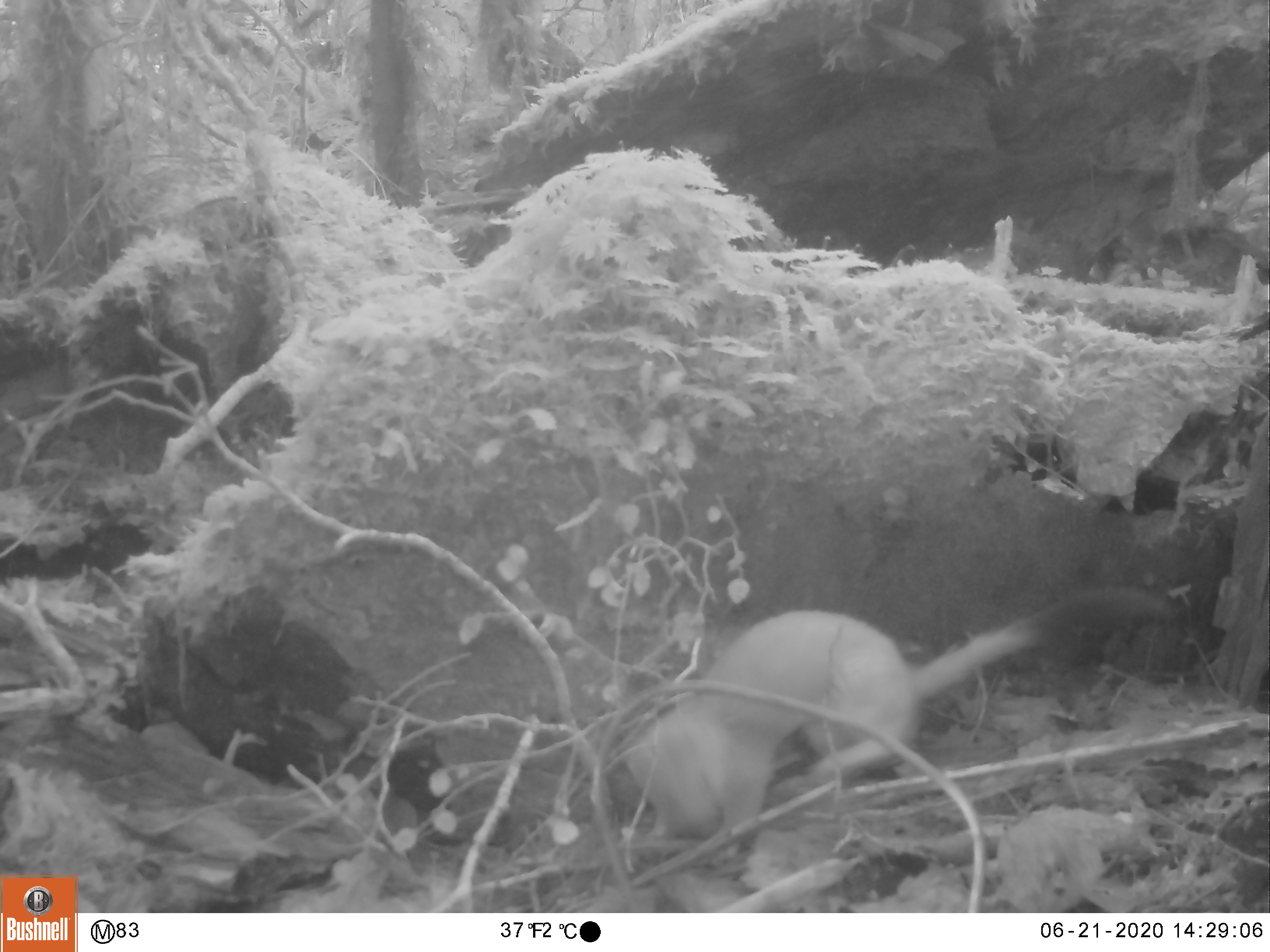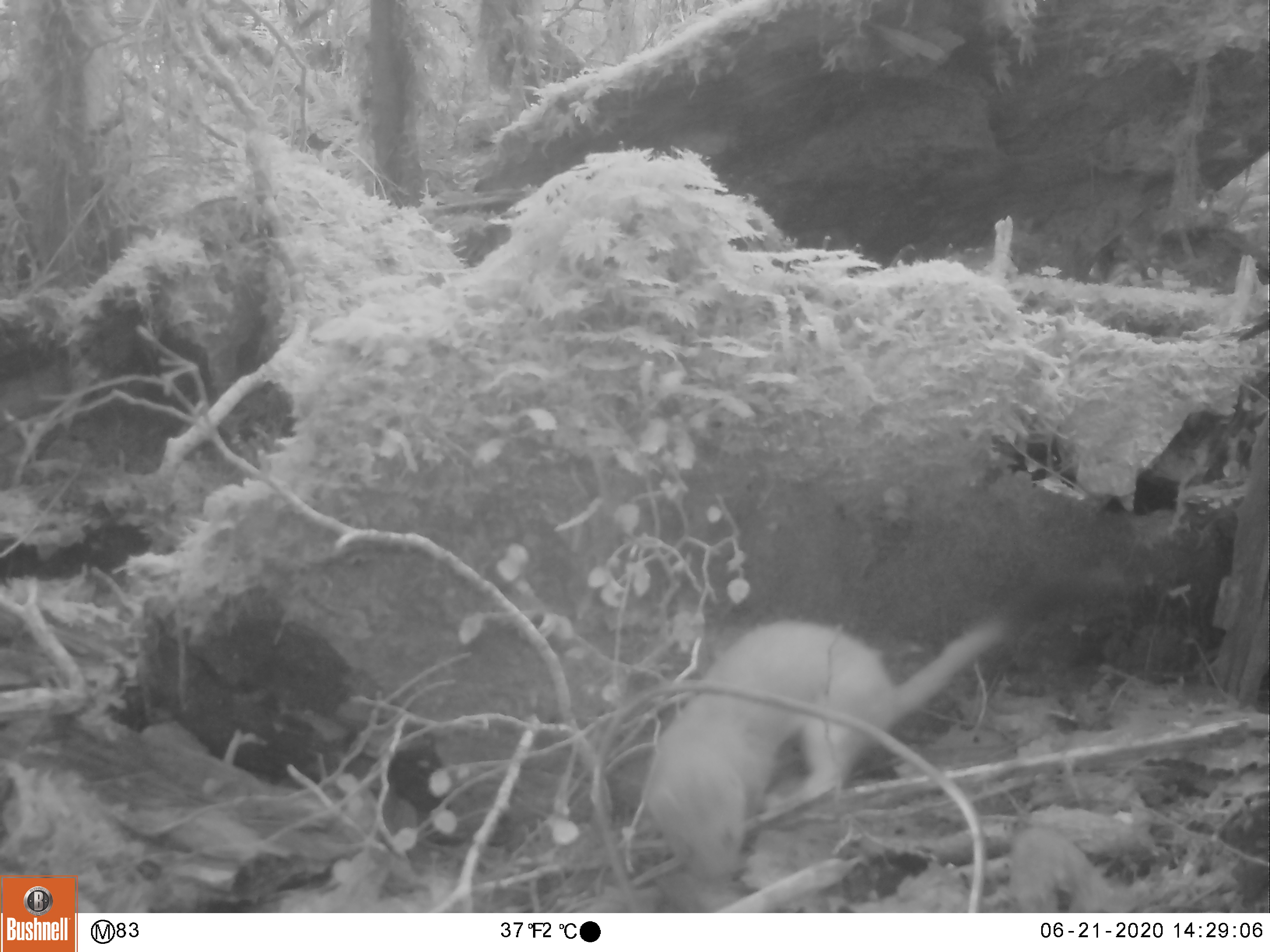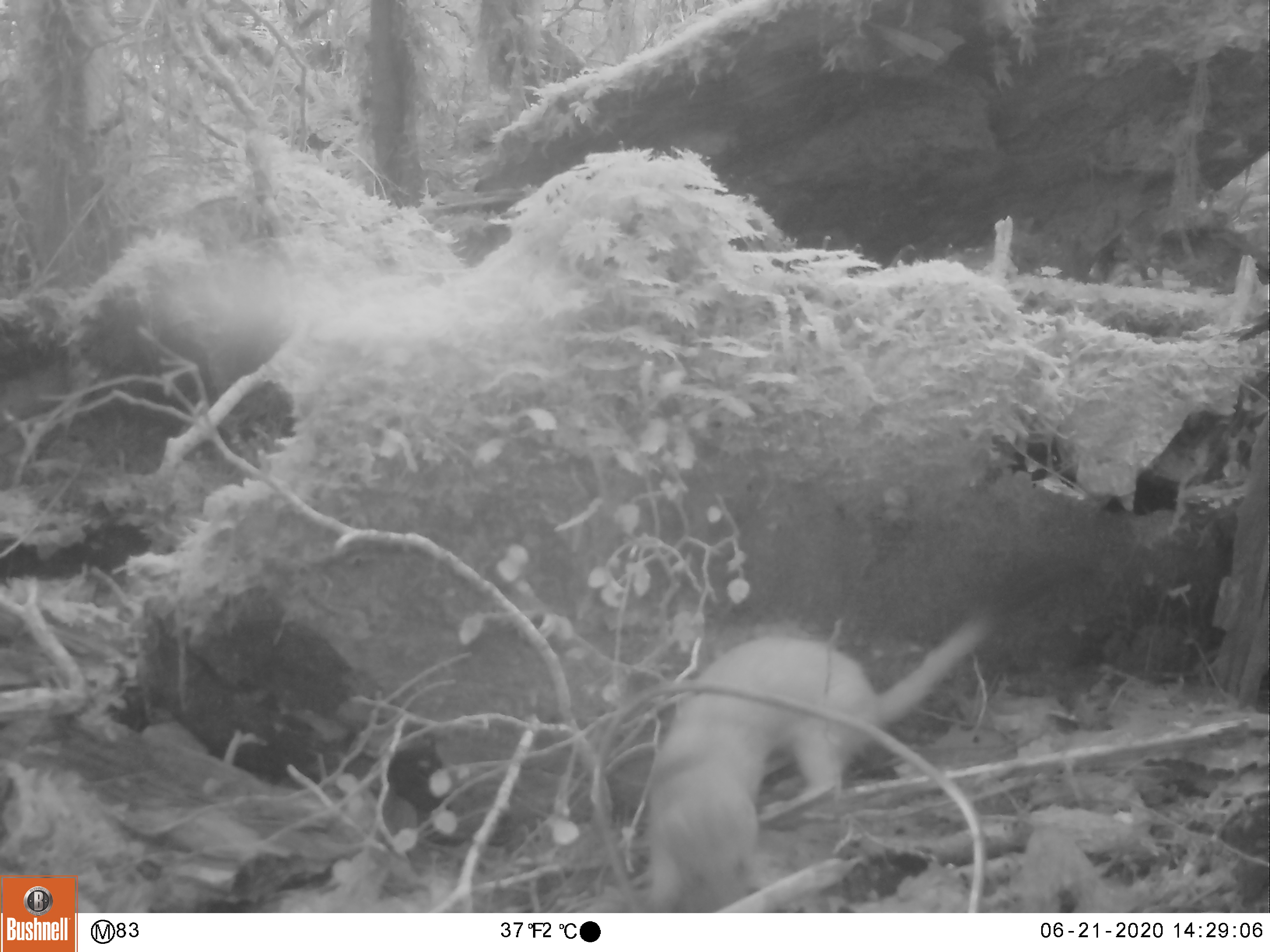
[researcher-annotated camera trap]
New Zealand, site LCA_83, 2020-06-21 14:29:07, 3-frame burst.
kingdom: Animalia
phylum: Chordata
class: Mammalia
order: Carnivora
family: Mustelidae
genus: Mustela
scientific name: Mustela erminea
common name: stoat